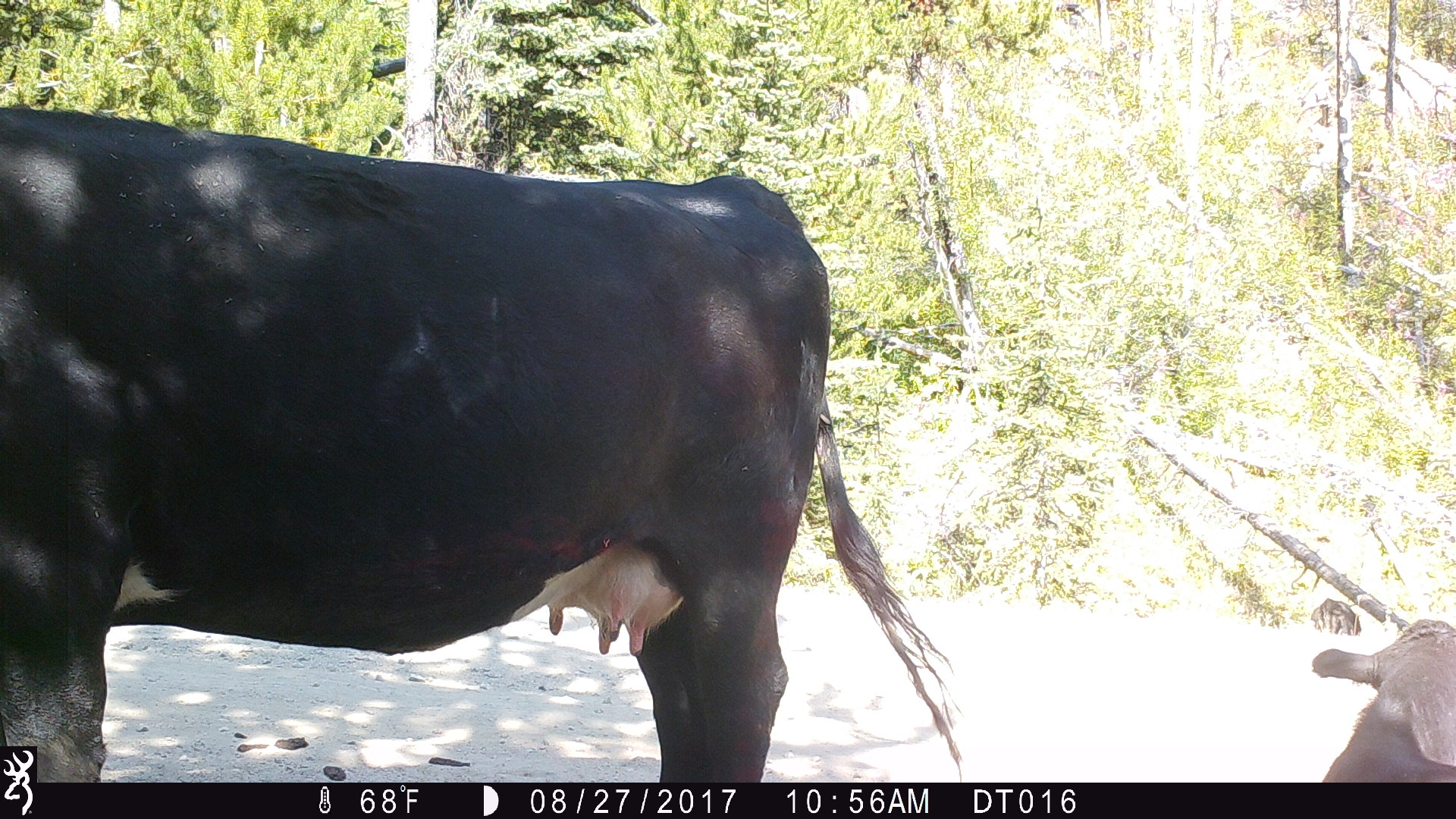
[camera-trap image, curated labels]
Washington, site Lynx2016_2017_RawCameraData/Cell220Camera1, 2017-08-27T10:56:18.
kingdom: Animalia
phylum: Chordata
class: Mammalia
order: Artiodactyla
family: Bovidae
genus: Bos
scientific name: Bos taurus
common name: domestic cattle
Domestic cattle (Bos taurus). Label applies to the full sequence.